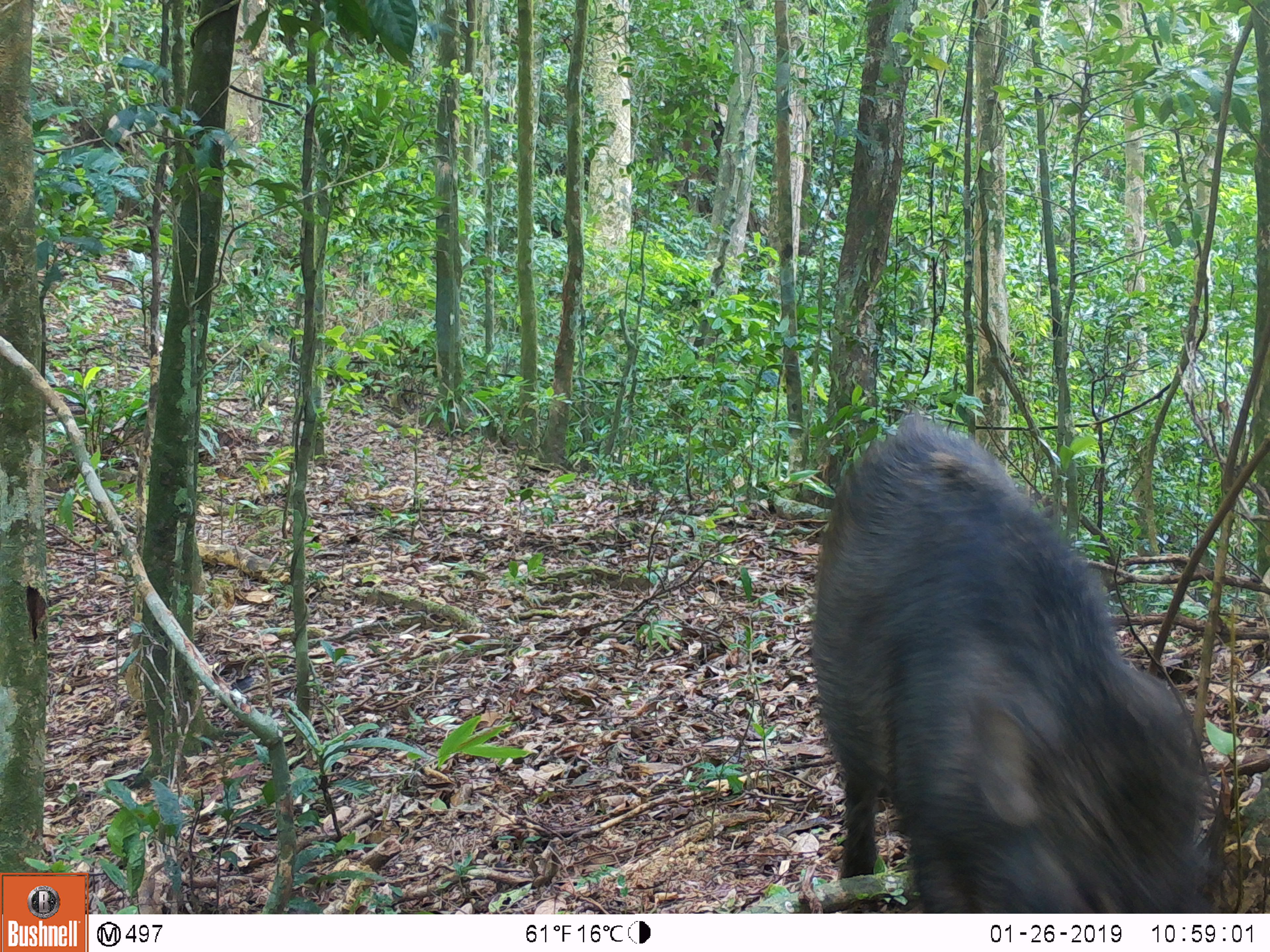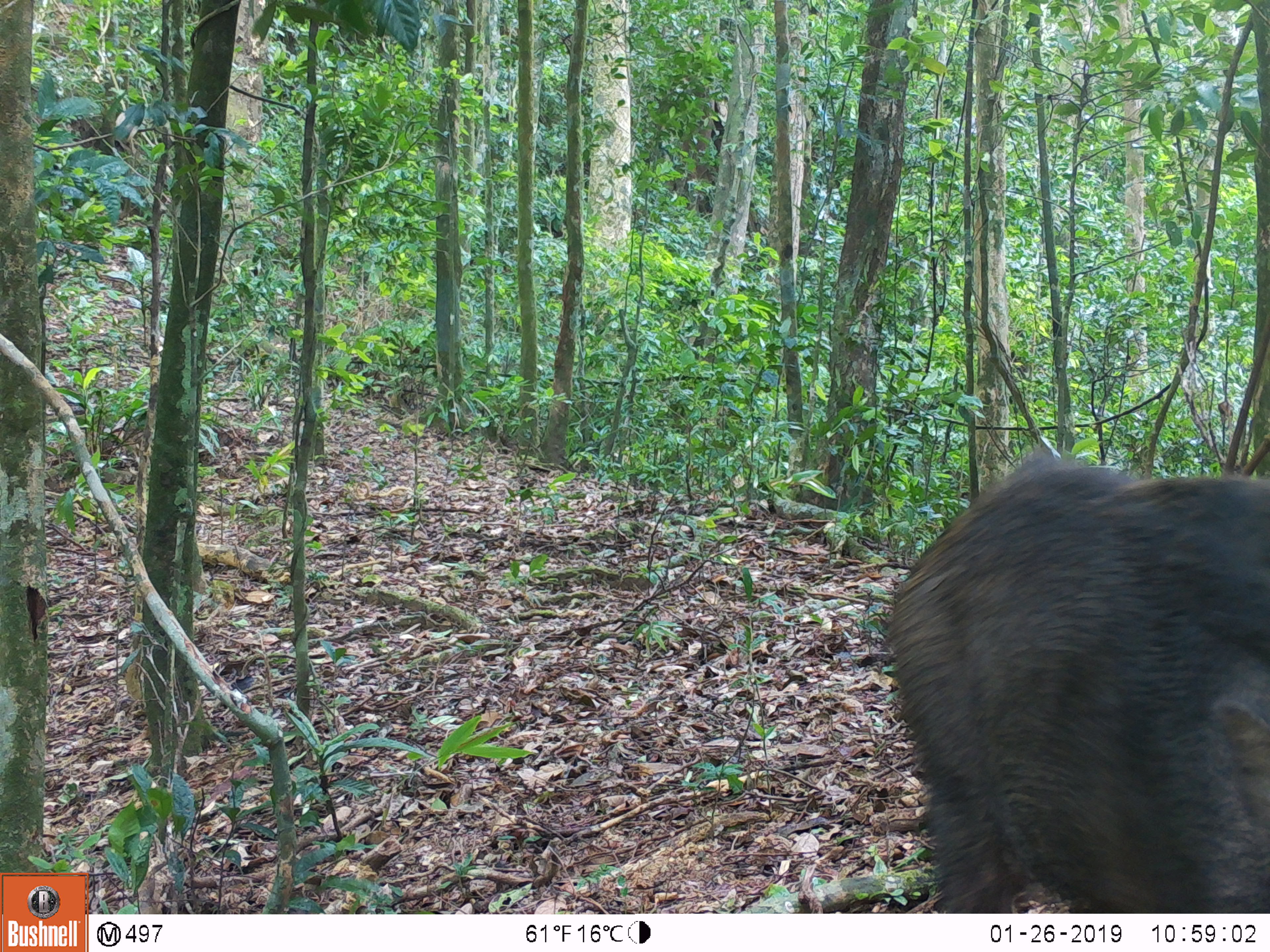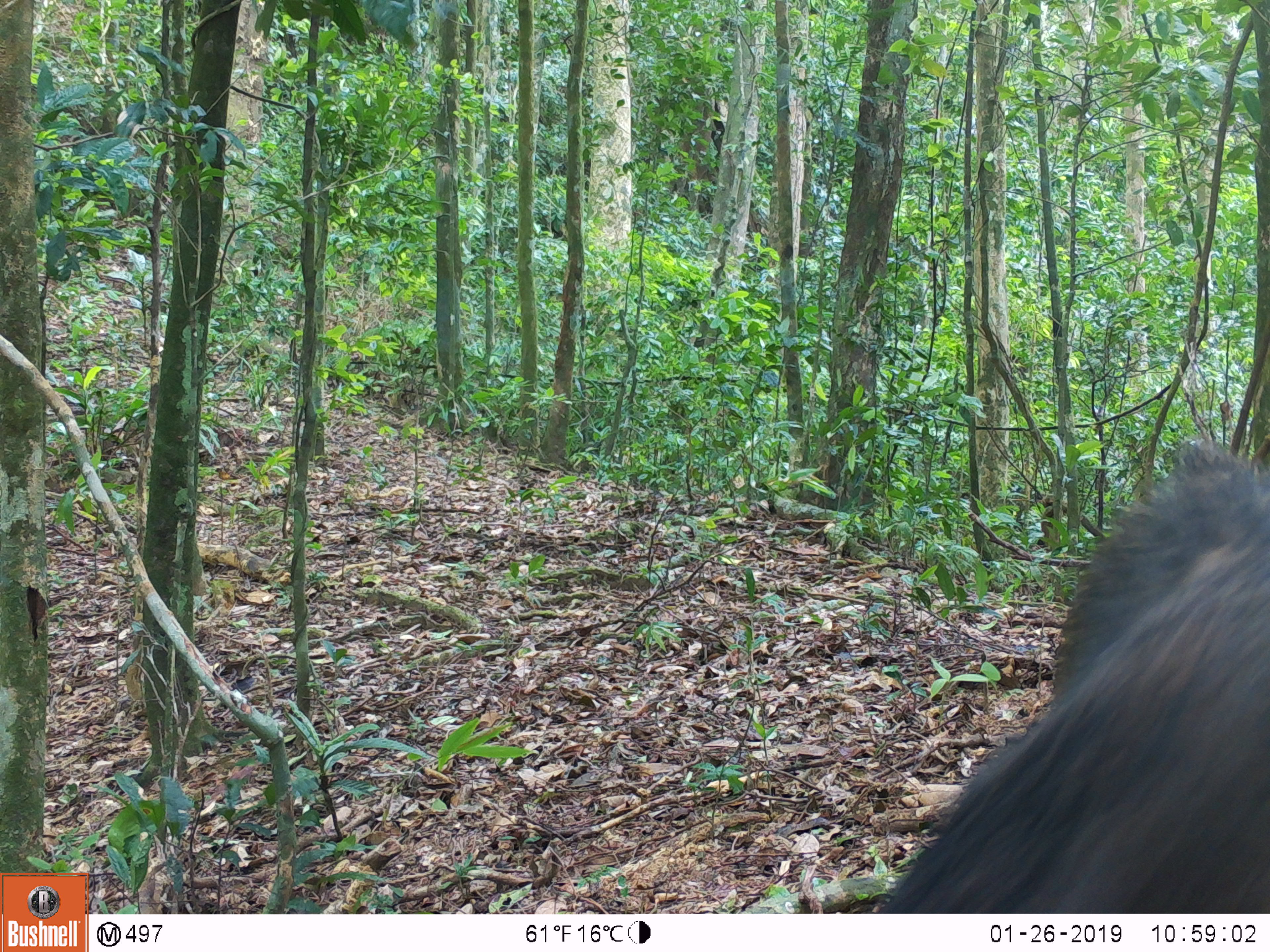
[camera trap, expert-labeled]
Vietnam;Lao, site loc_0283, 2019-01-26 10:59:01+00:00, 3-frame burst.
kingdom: Animalia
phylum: Chordata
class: Mammalia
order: Artiodactyla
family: Suidae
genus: Sus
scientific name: Sus scrofa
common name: eurasian wild pig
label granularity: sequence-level